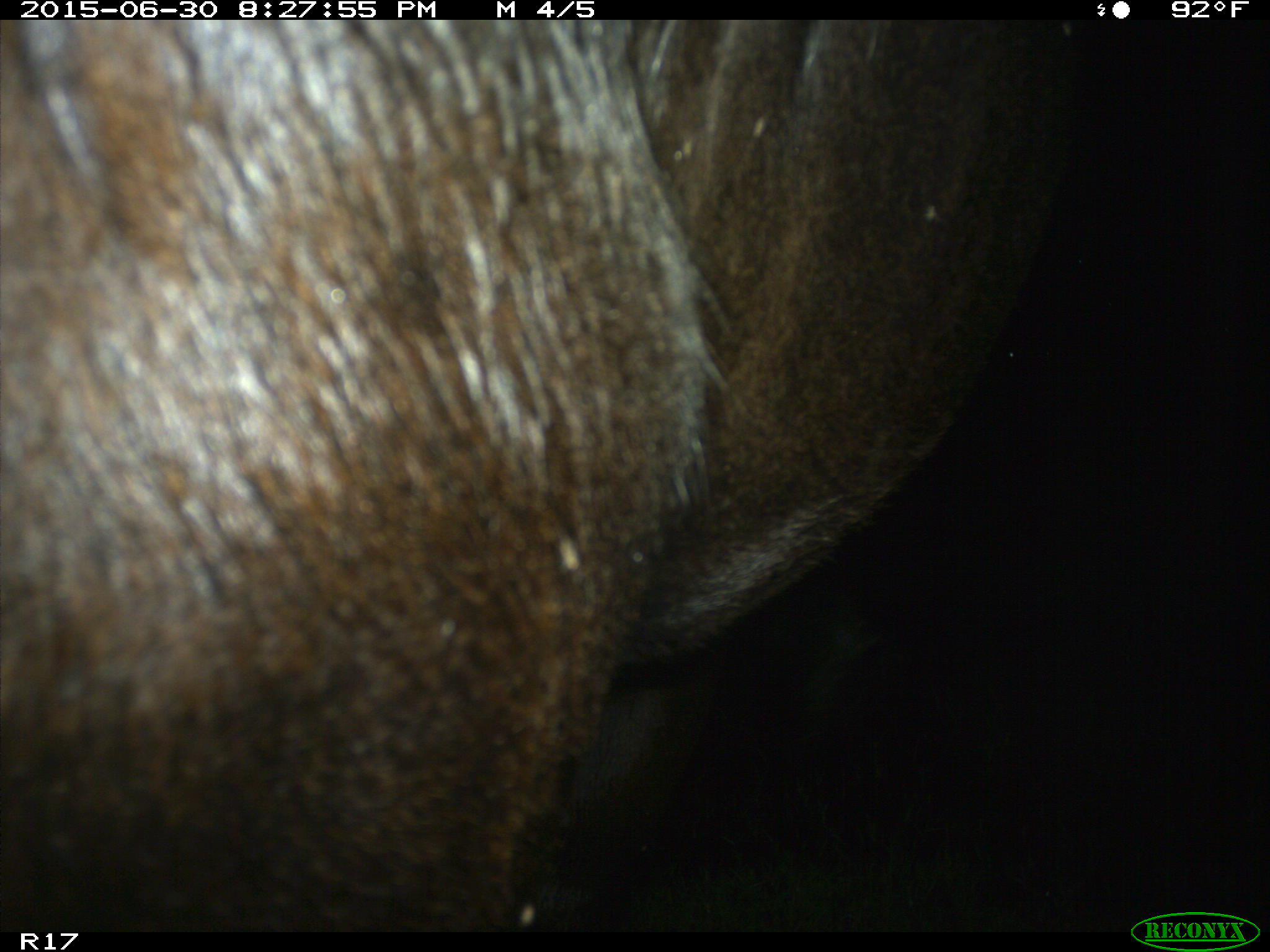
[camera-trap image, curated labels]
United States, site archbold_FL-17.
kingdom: Animalia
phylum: Chordata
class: Mammalia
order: Artiodactyla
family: Bovidae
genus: Bos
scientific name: Bos taurus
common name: domestic cow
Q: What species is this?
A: Bos taurus (domestic cow).